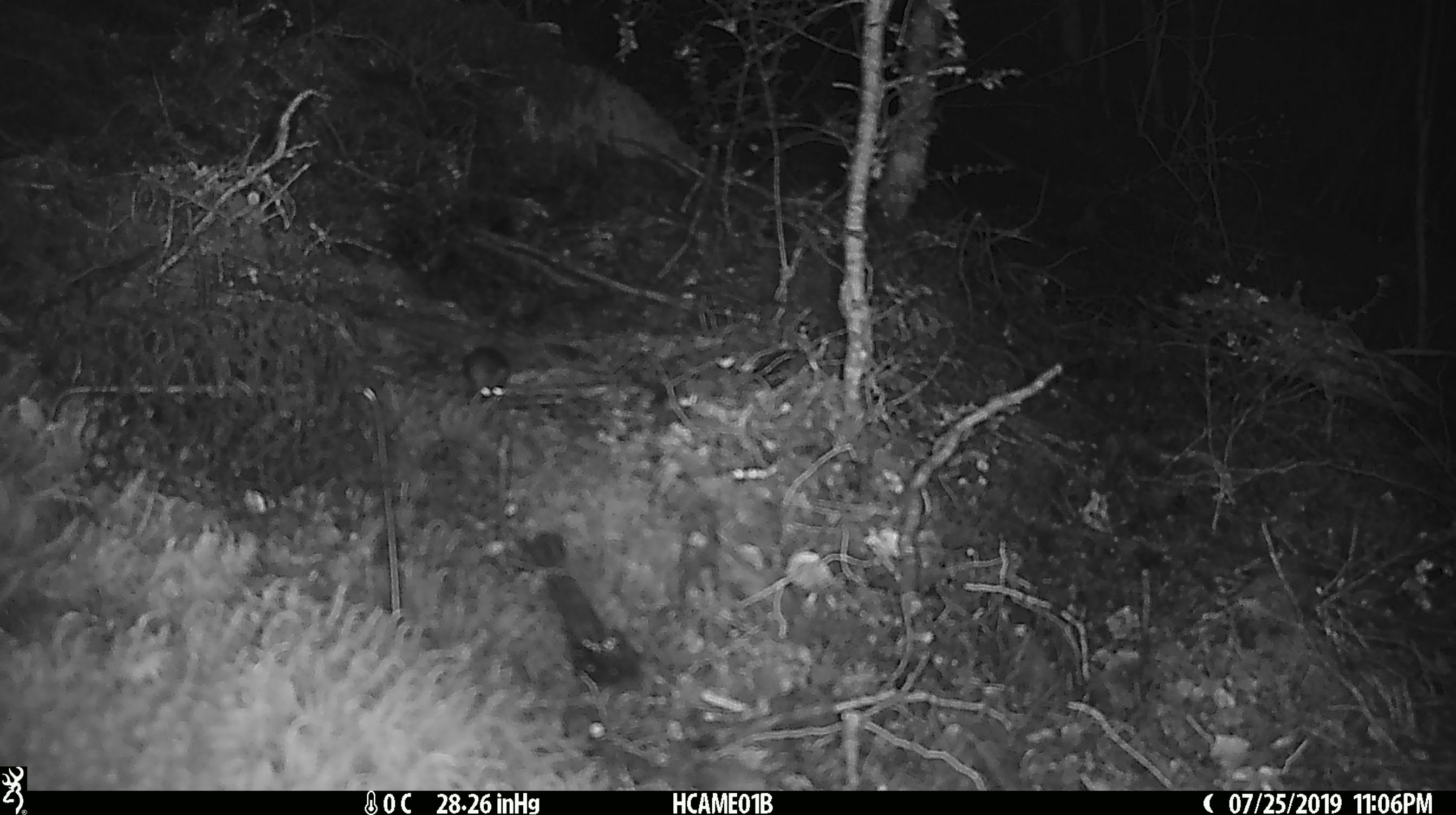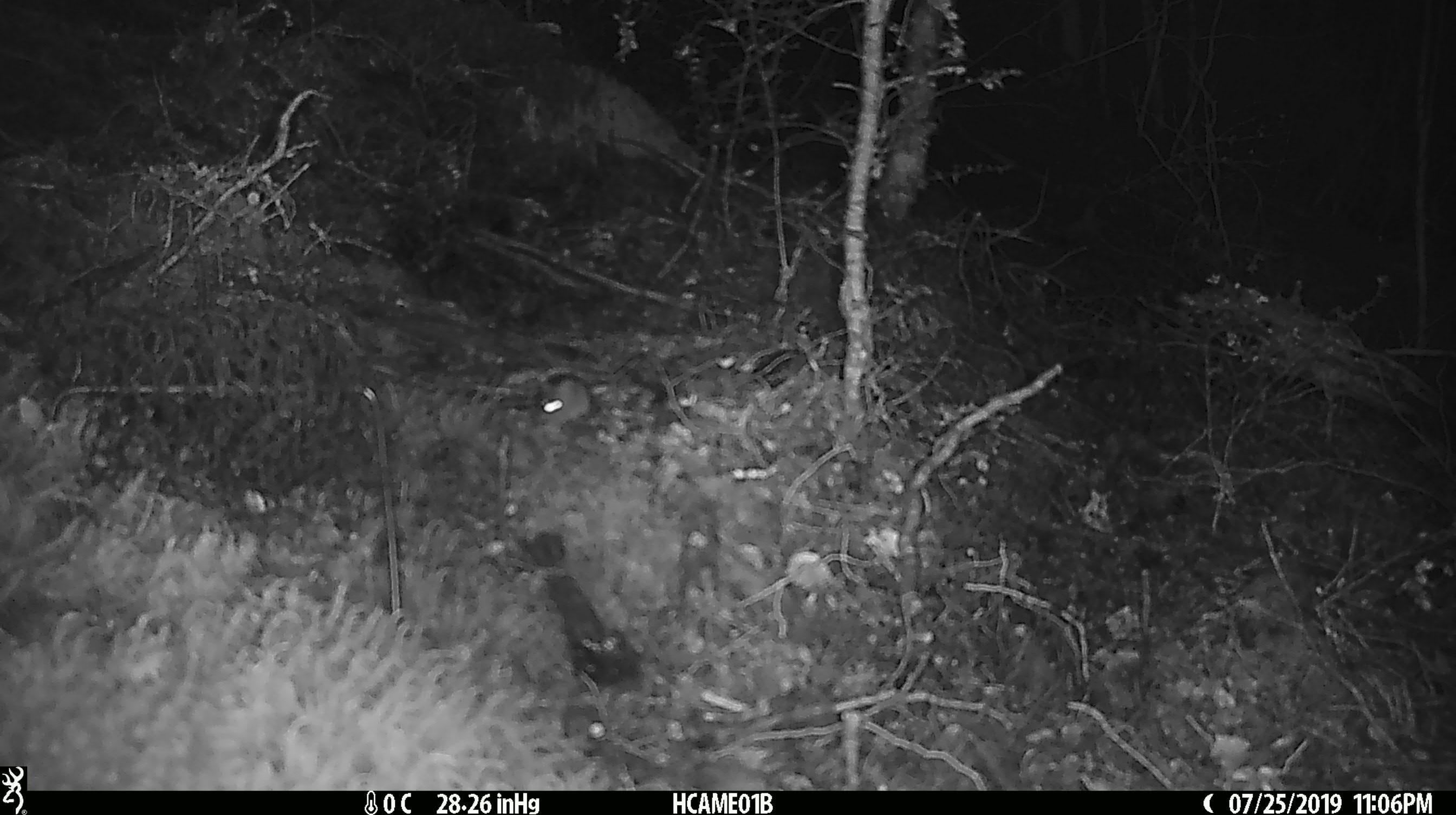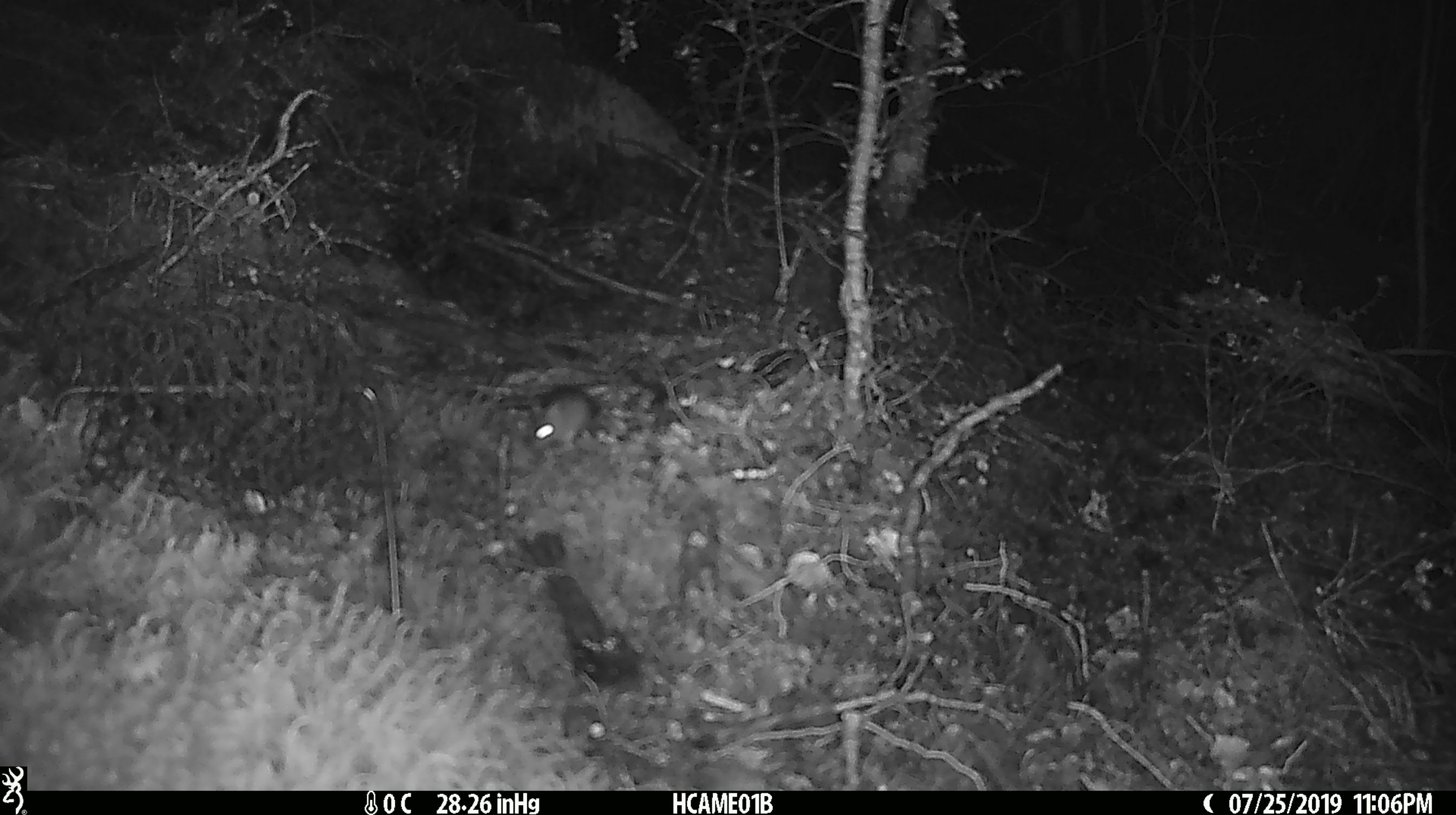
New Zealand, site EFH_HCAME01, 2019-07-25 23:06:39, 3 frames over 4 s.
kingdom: Animalia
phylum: Chordata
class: Mammalia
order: Rodentia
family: Muridae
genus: Mus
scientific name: Mus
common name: mouse